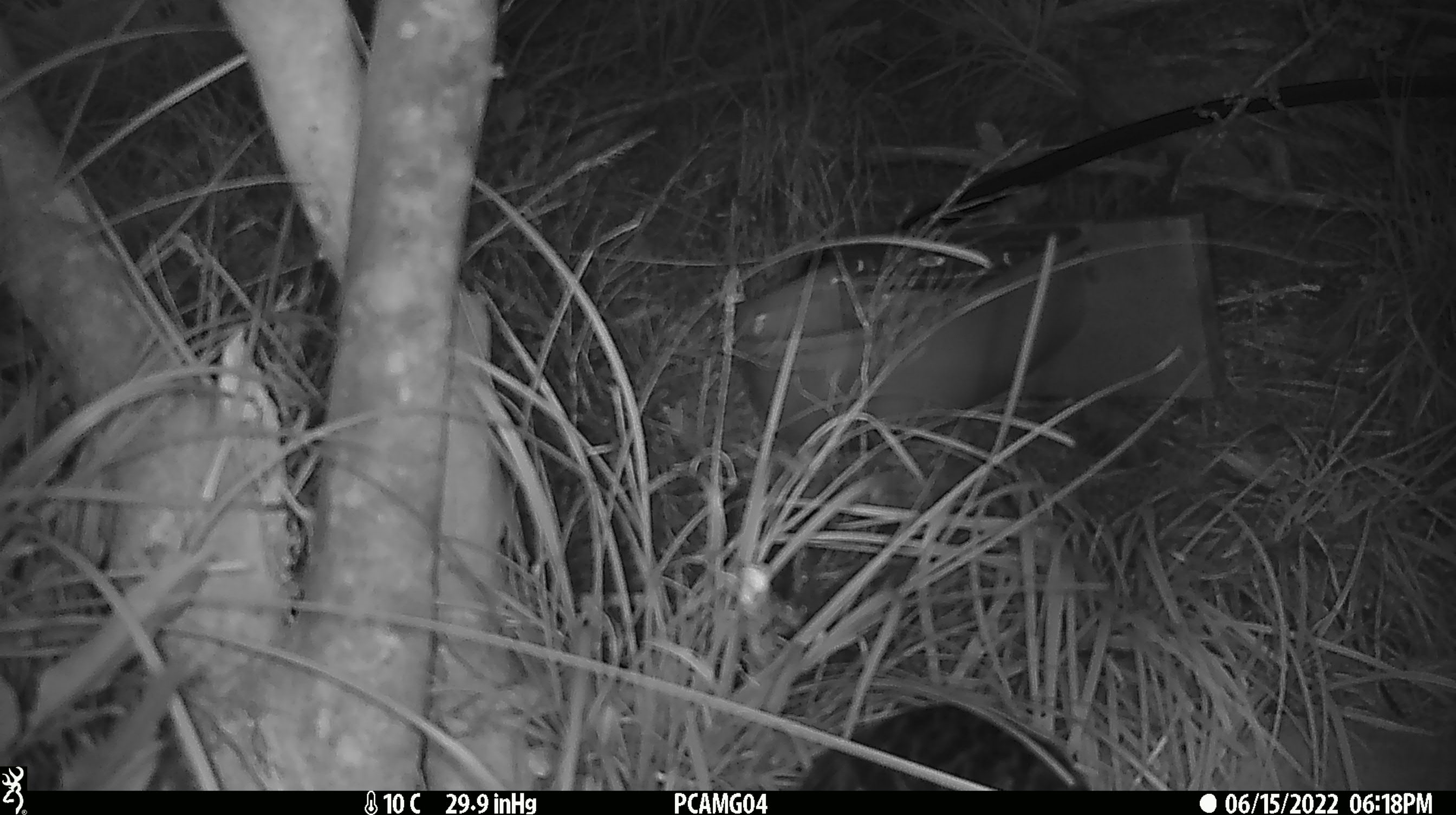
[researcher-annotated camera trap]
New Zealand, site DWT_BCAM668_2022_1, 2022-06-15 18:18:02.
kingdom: Animalia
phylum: Chordata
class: Aves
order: Gruiformes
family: Rallidae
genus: Gallirallus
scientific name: Gallirallus australis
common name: weka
Weka (Gallirallus australis).